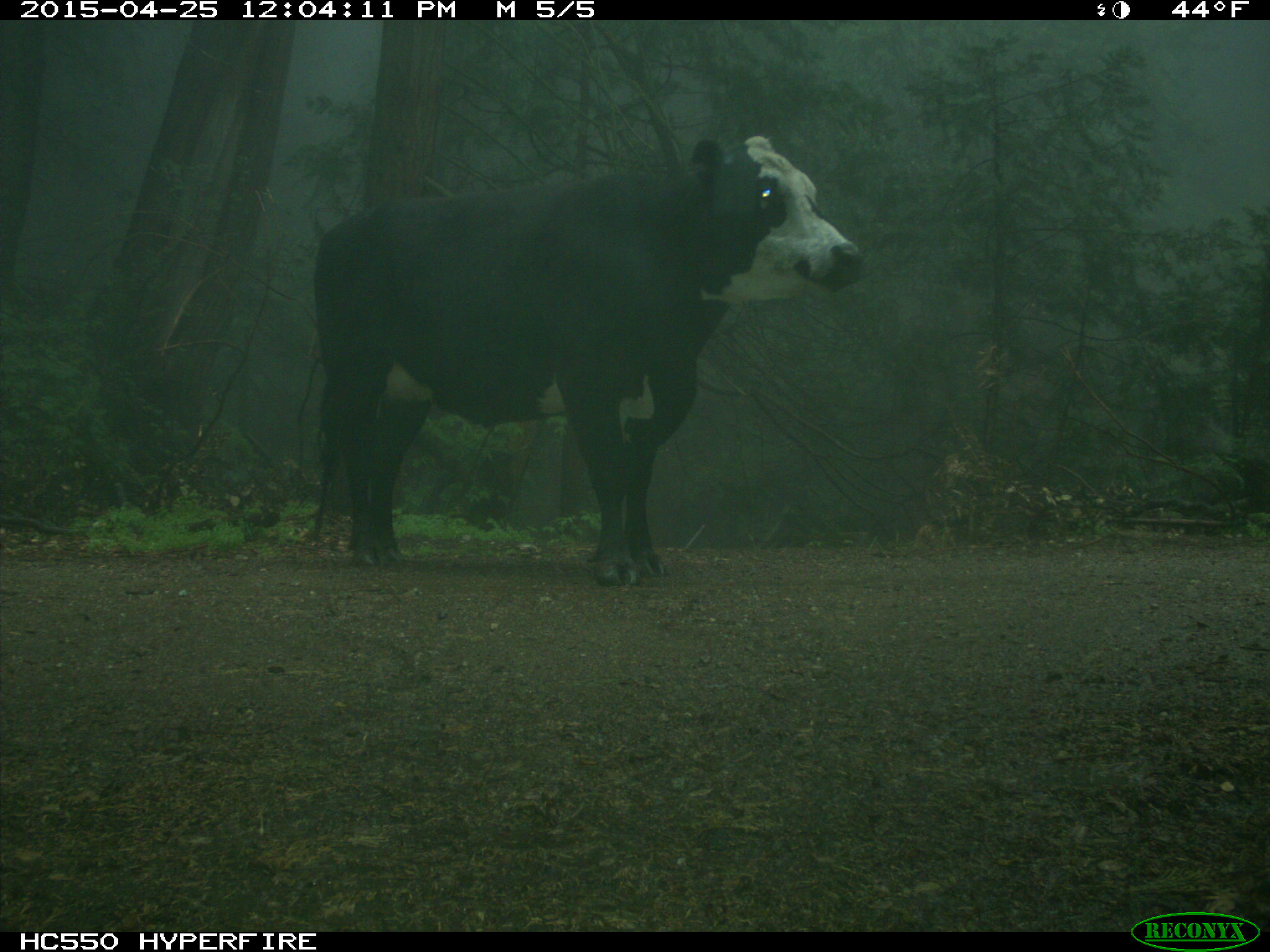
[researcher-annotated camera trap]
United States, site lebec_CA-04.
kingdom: Animalia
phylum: Chordata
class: Mammalia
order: Artiodactyla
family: Bovidae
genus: Bos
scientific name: Bos taurus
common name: domestic cow